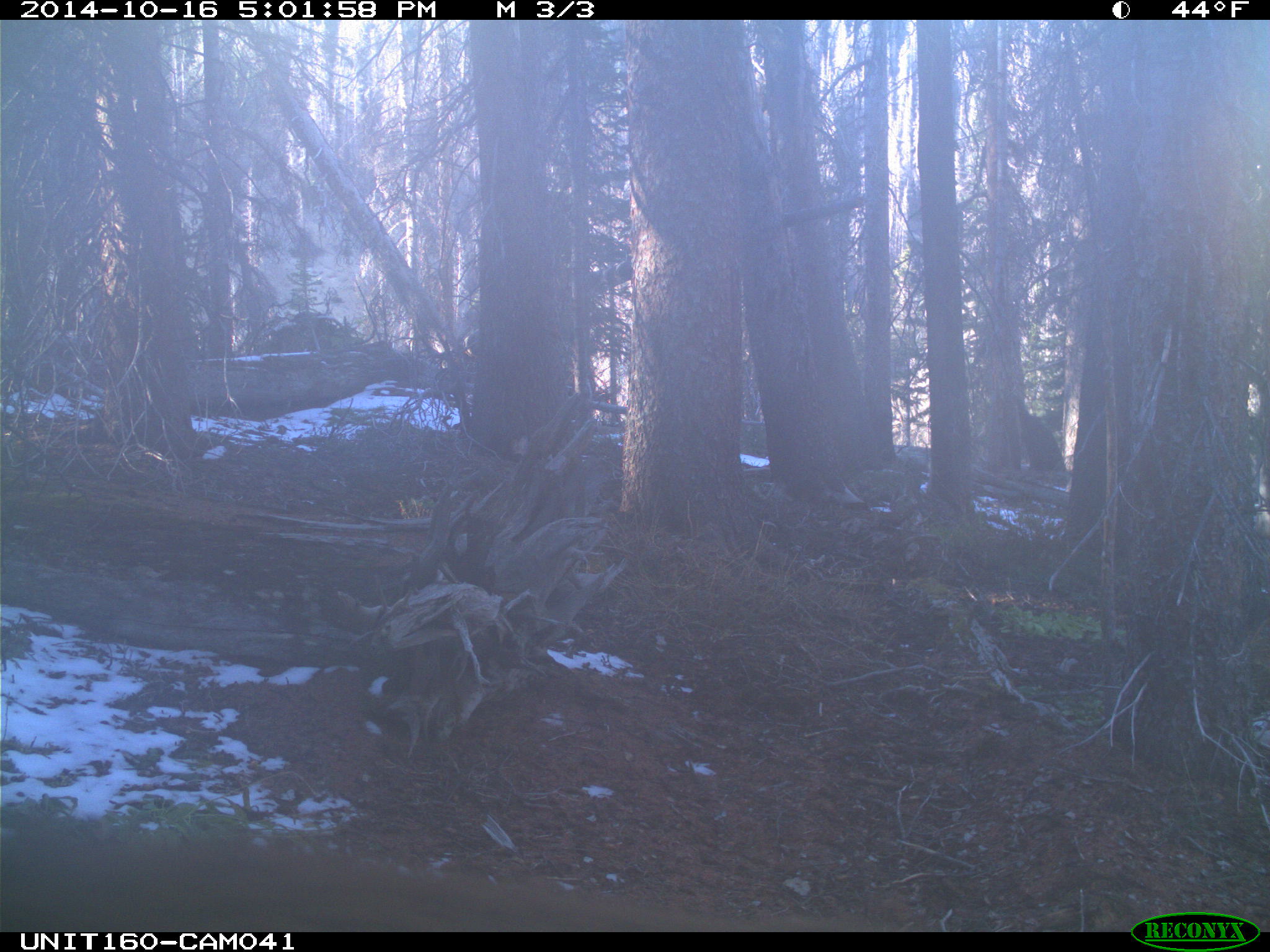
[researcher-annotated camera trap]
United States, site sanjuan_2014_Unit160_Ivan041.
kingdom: Animalia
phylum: Chordata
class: Mammalia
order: Artiodactyla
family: Cervidae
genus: Cervus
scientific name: Cervus elaphus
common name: red deer